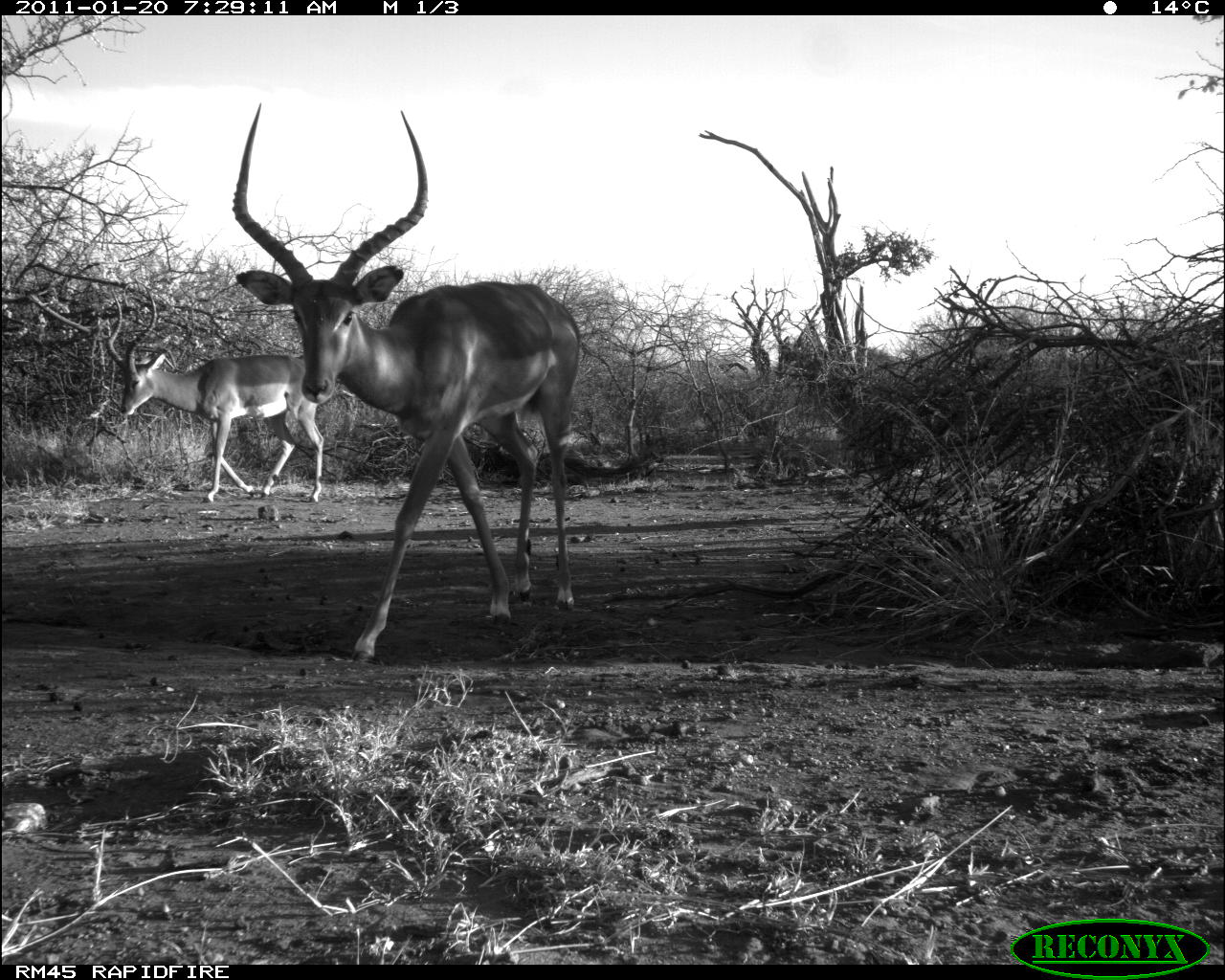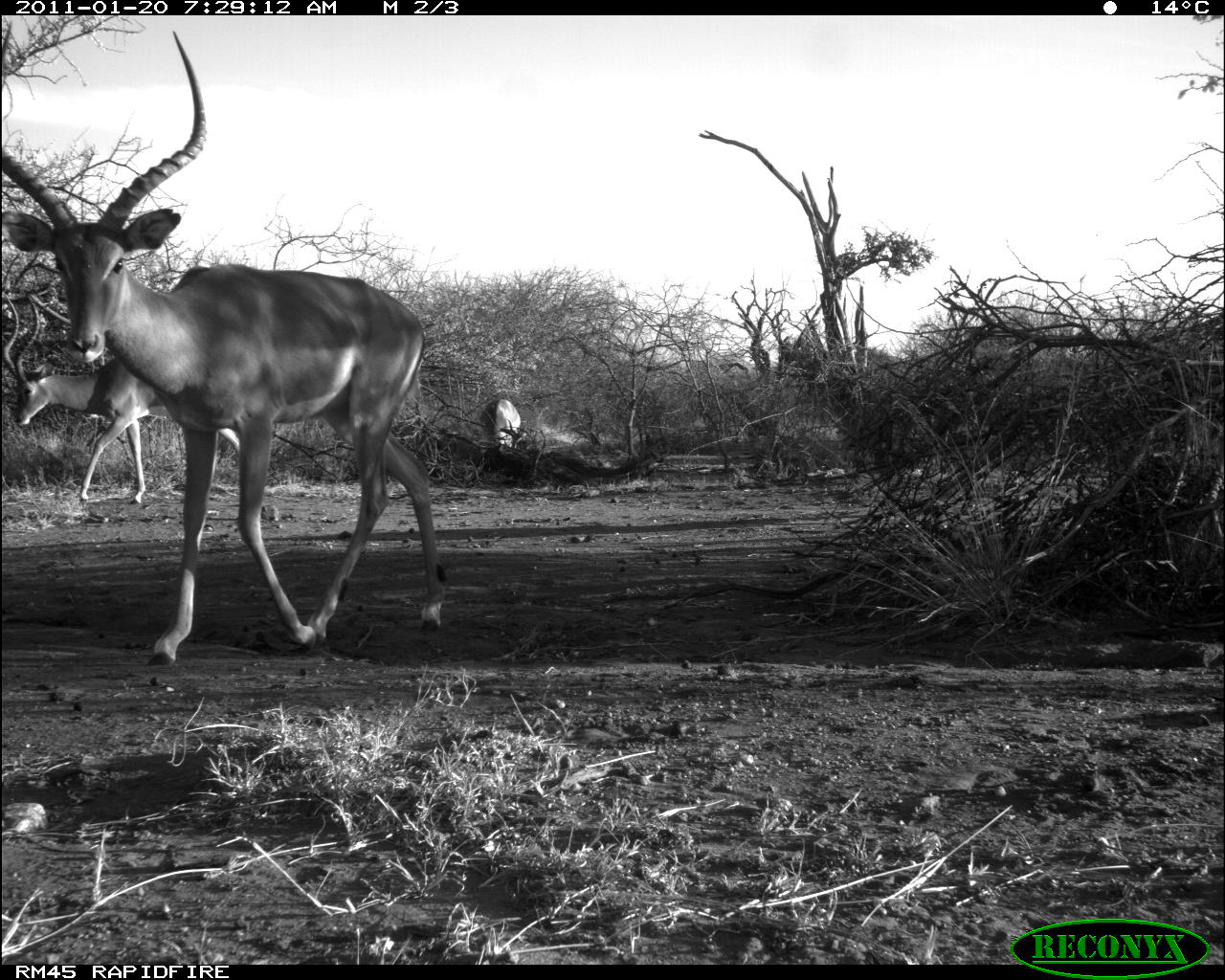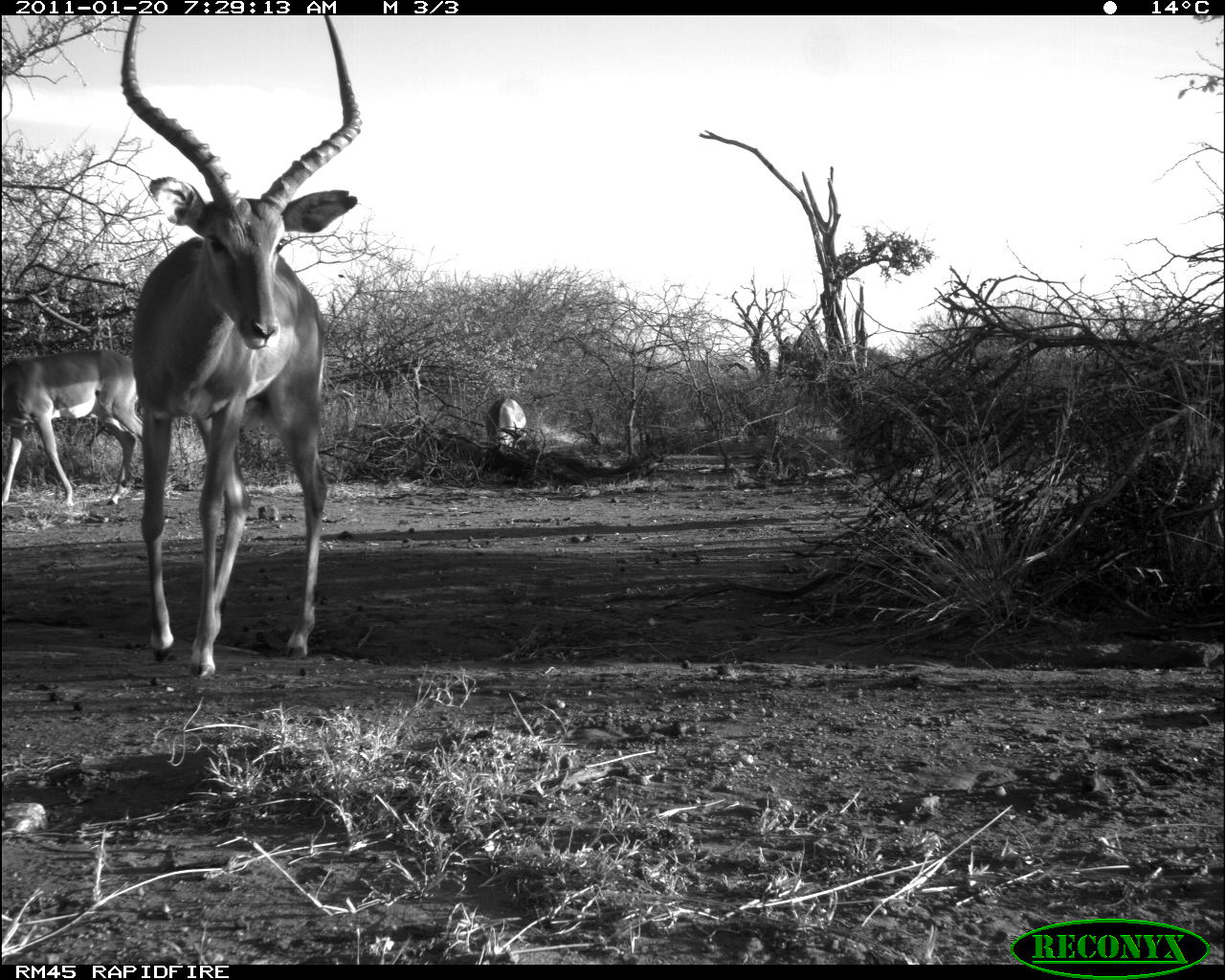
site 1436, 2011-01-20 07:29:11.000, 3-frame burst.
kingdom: Animalia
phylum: Chordata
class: Mammalia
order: Artiodactyla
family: Bovidae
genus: Aepyceros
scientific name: Aepyceros melampus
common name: impala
Aepyceros melampus (impala), count 2.